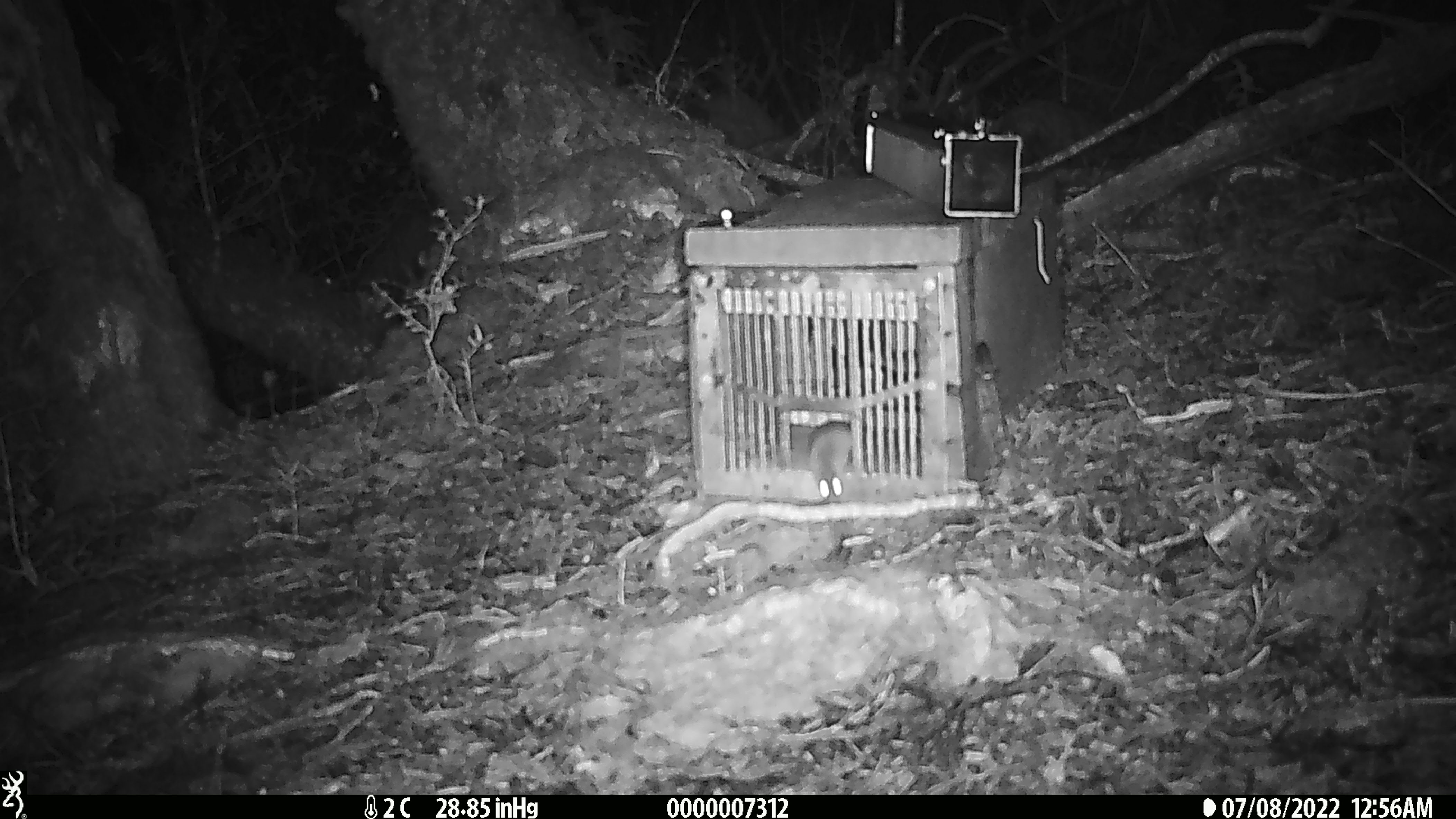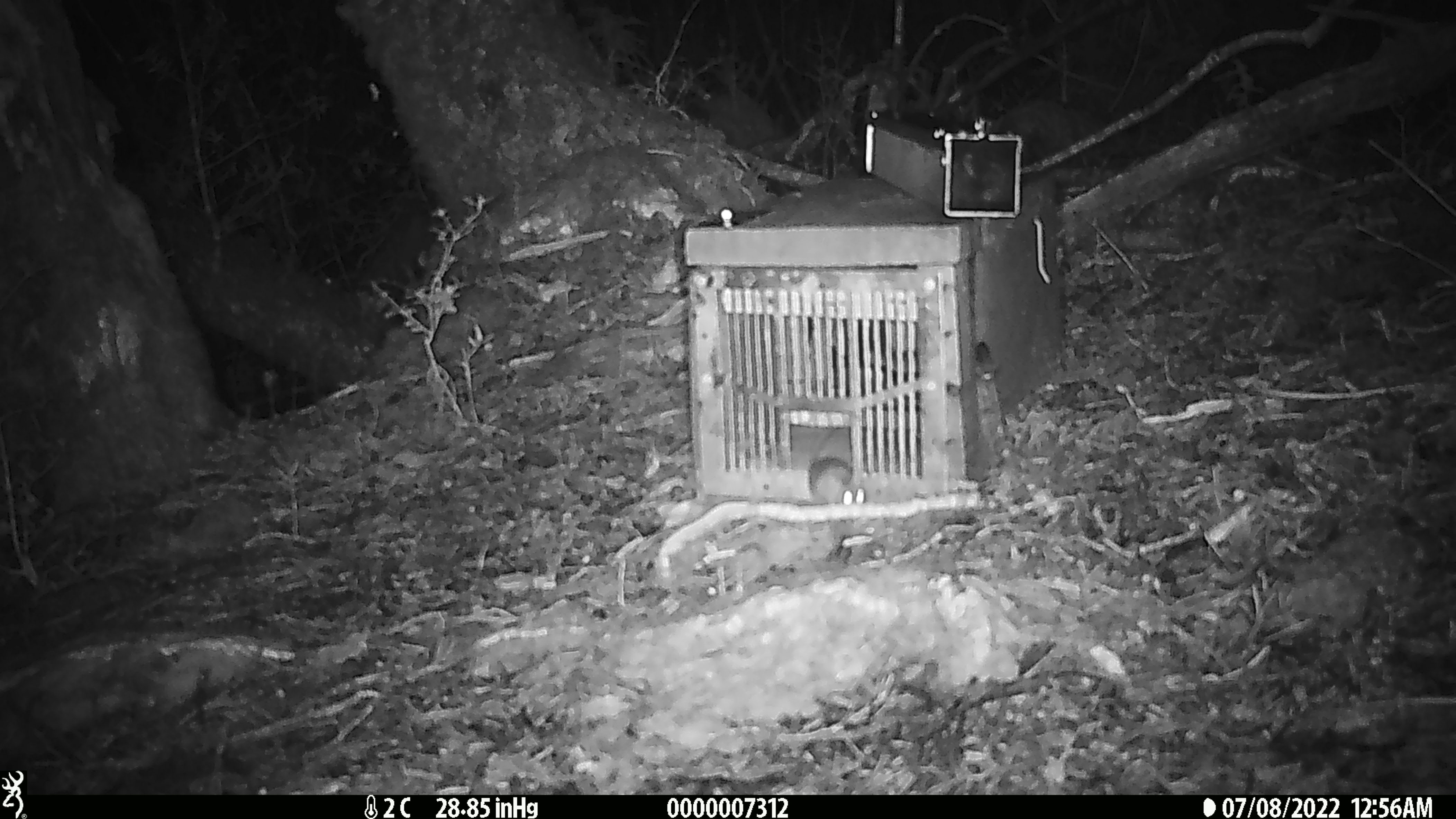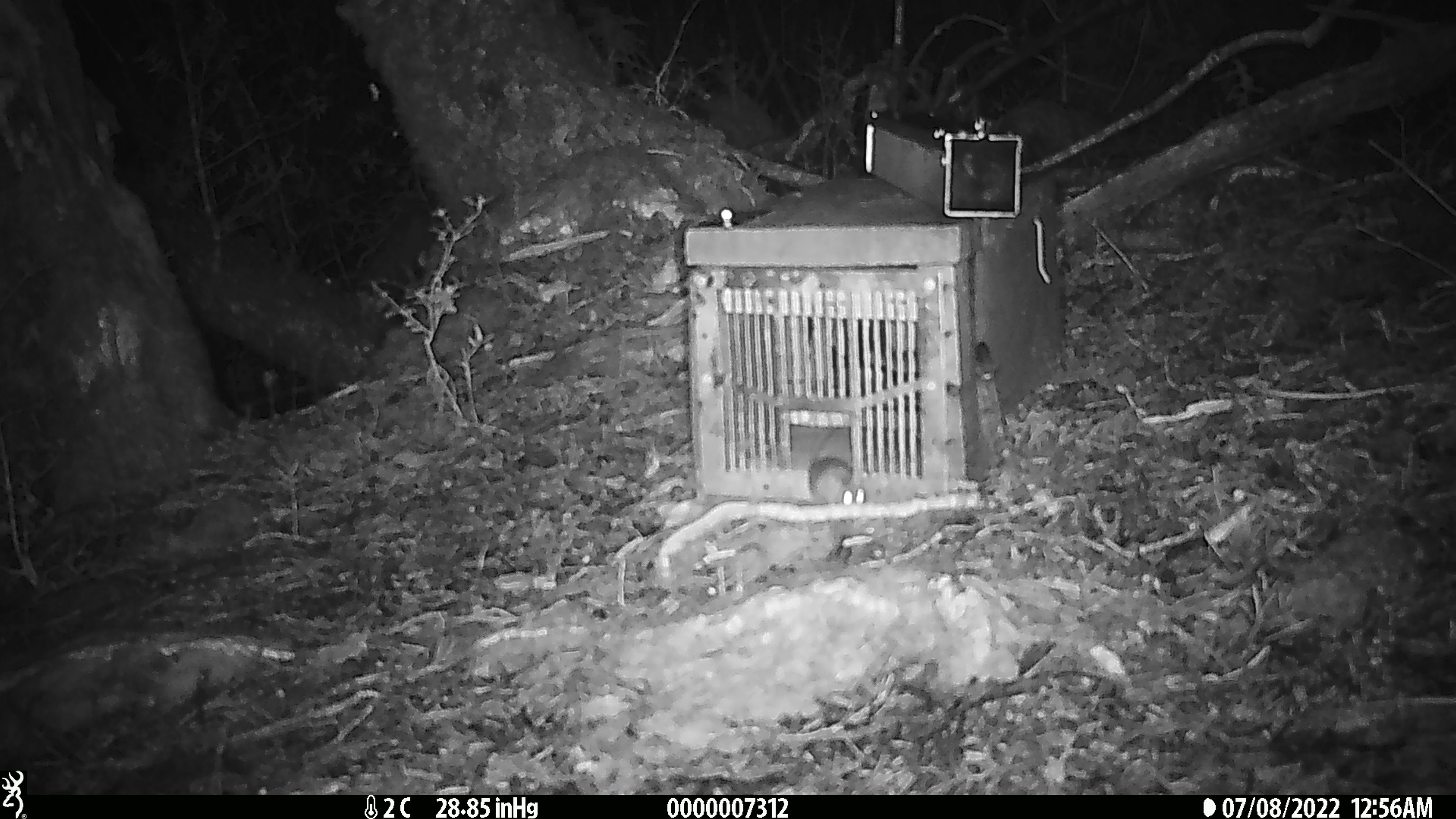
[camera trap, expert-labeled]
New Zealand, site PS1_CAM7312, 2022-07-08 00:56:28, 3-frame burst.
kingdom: Animalia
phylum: Chordata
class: Mammalia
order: Rodentia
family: Muridae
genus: Mus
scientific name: Mus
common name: mouse